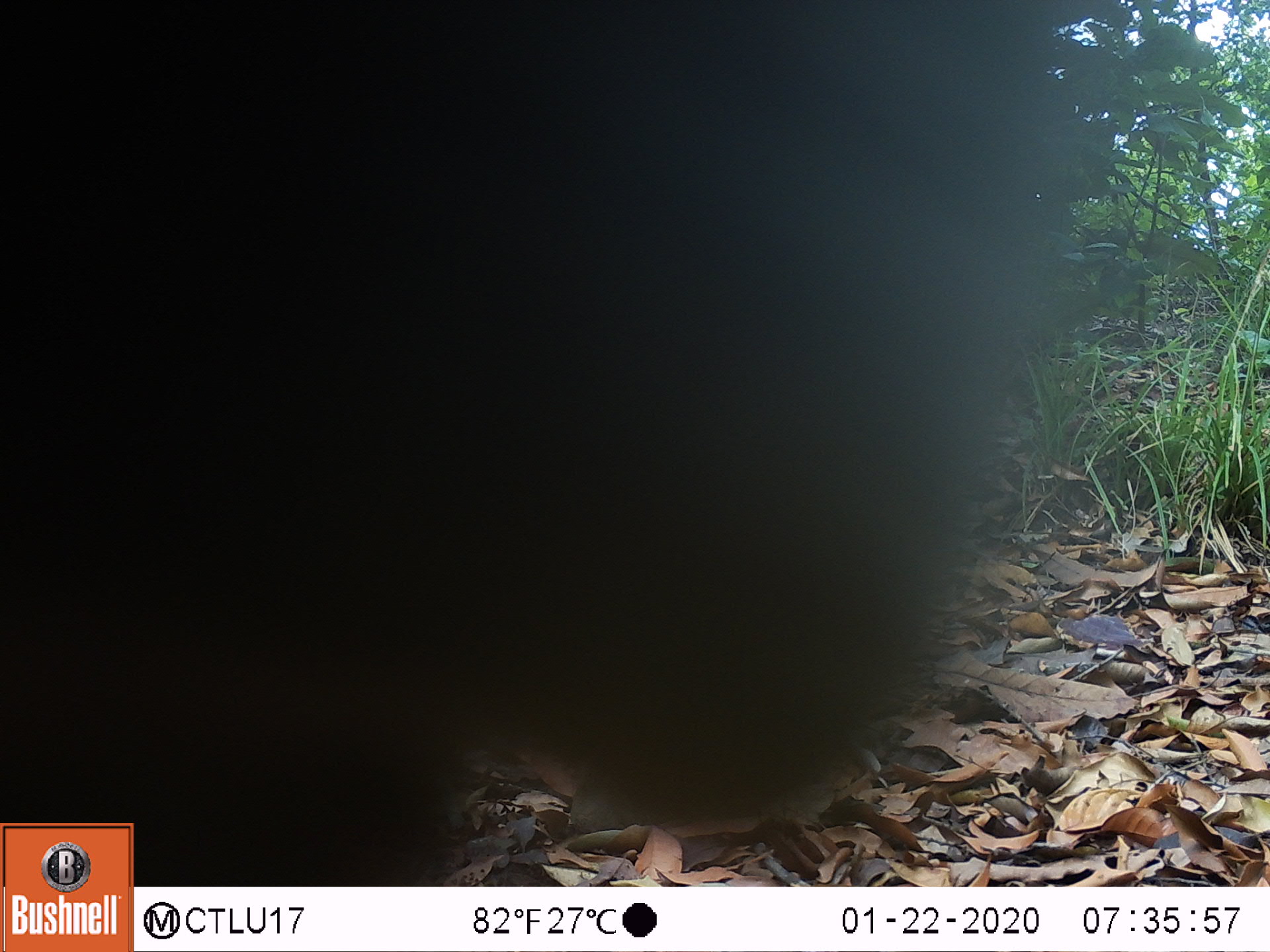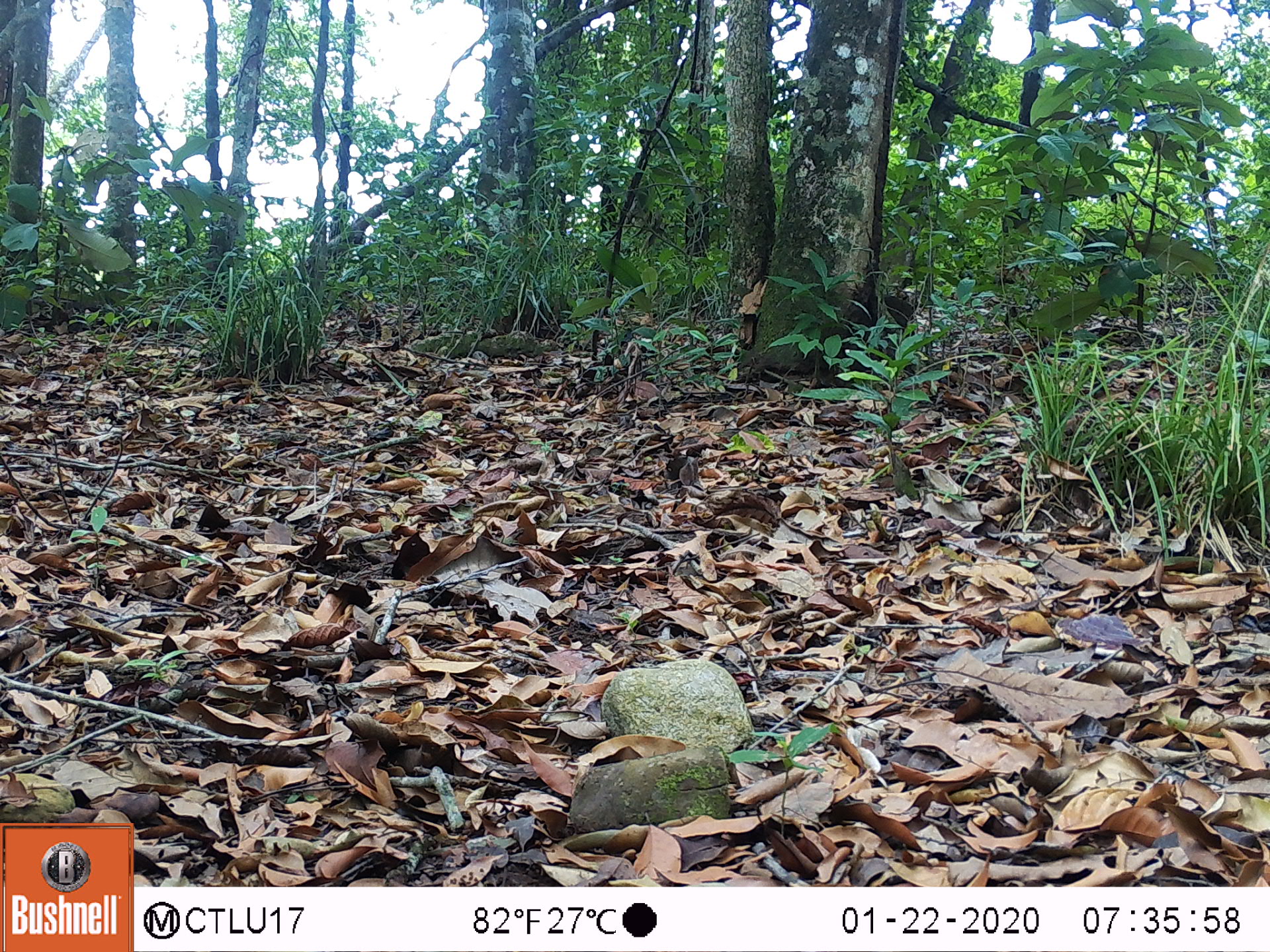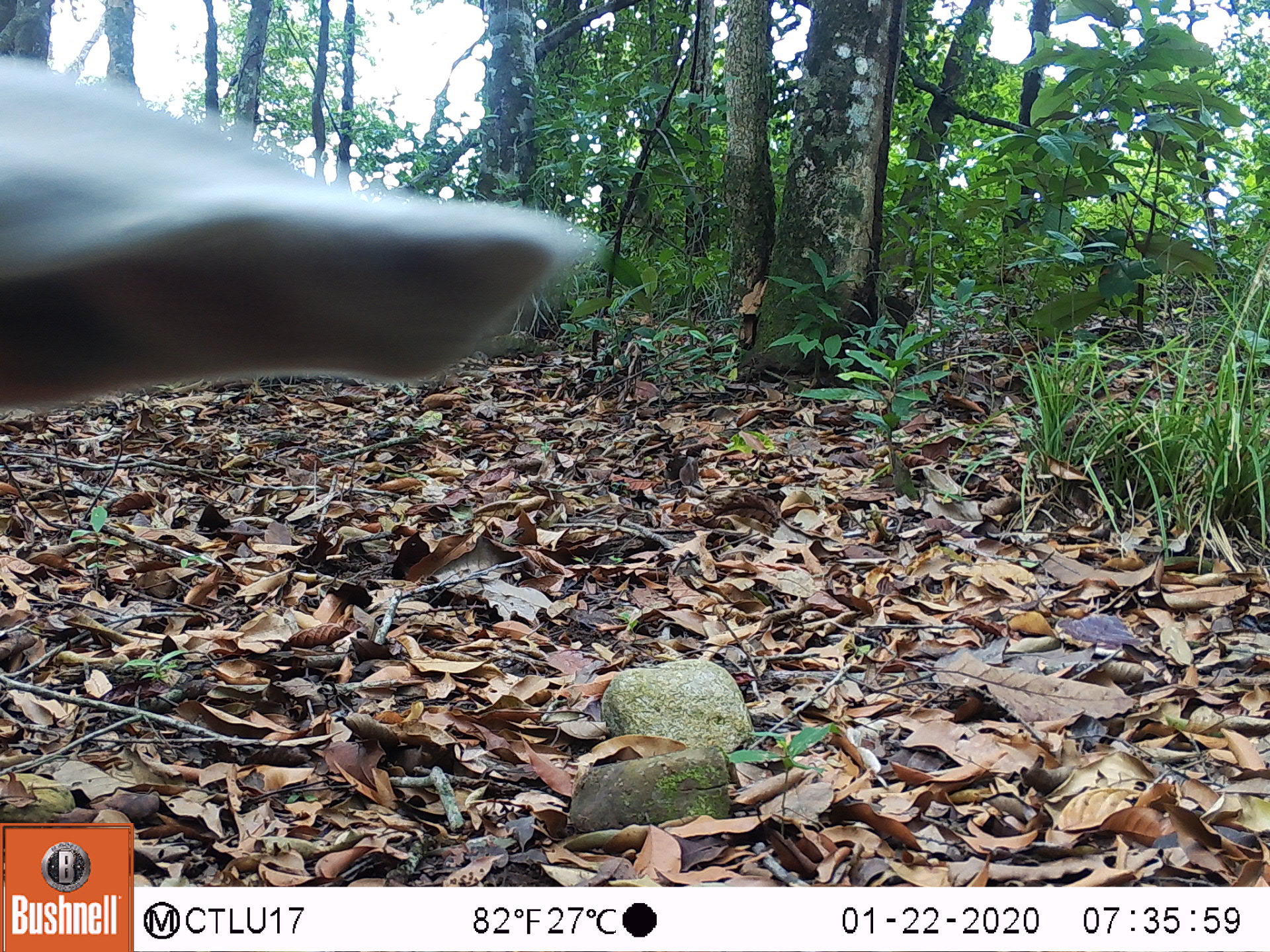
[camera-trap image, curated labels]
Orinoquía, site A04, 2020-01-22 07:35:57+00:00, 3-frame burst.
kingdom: Animalia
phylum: Chordata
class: Mammalia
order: Artiodactyla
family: Bovidae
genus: Bos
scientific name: Bos taurus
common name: cow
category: cattle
Cattle (cow) (Bos taurus).